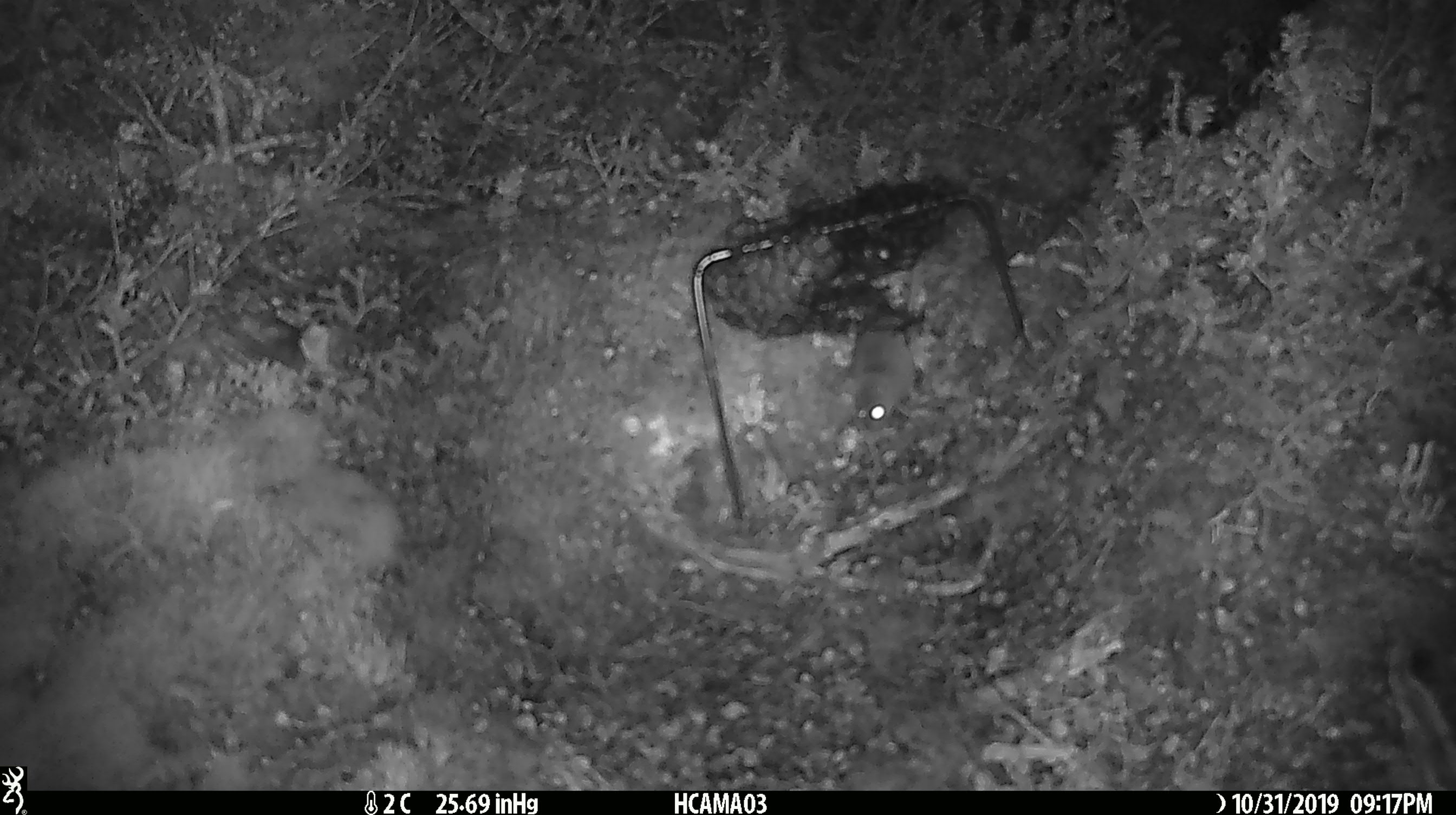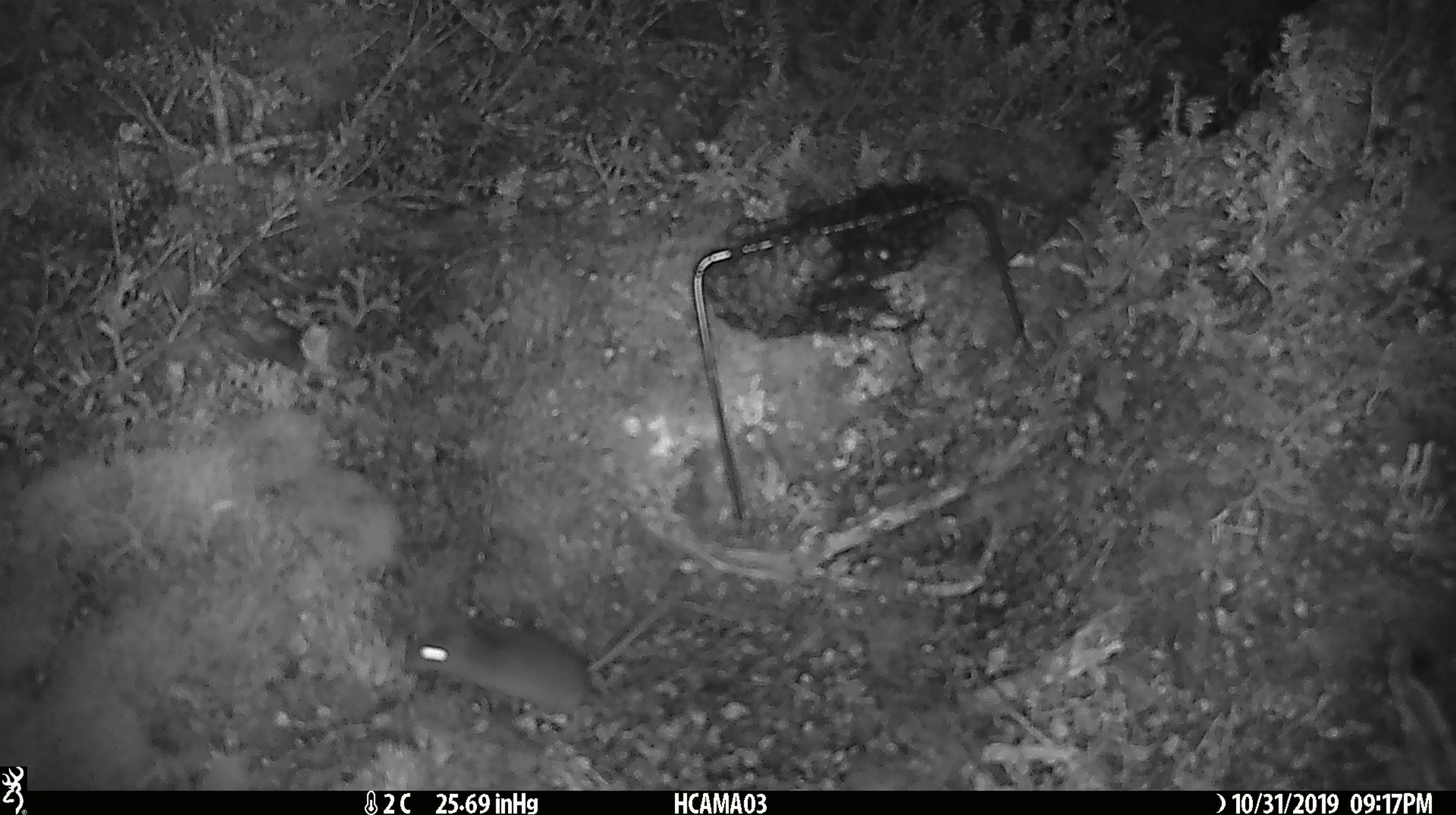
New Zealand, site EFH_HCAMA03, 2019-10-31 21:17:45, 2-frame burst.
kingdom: Animalia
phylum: Chordata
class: Mammalia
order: Rodentia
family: Muridae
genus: Mus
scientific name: Mus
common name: mouse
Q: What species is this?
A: Mouse (Mus).